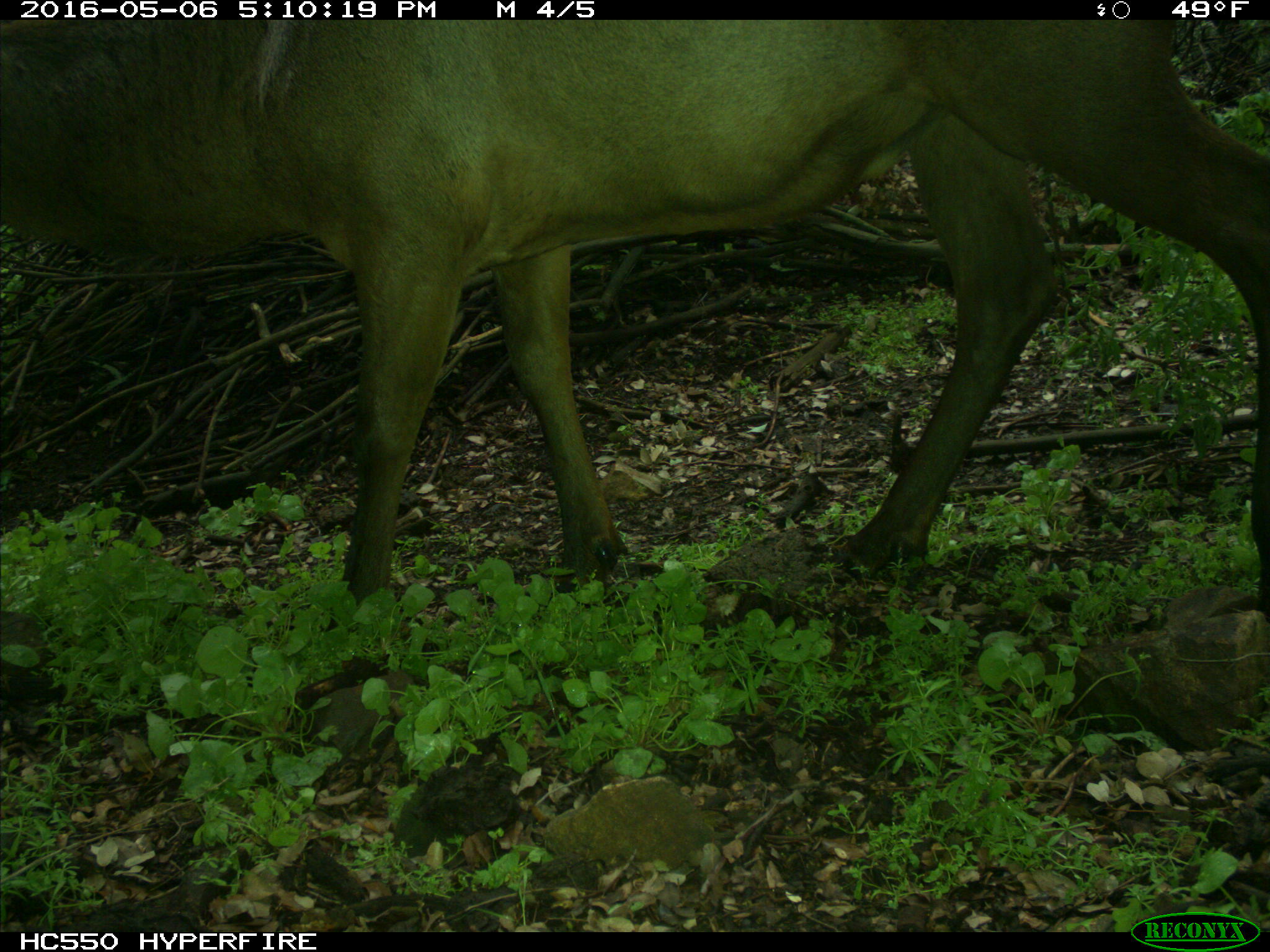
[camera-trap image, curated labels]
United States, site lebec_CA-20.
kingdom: Animalia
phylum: Chordata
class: Mammalia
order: Artiodactyla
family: Cervidae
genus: Cervus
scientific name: Cervus canadensis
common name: elk